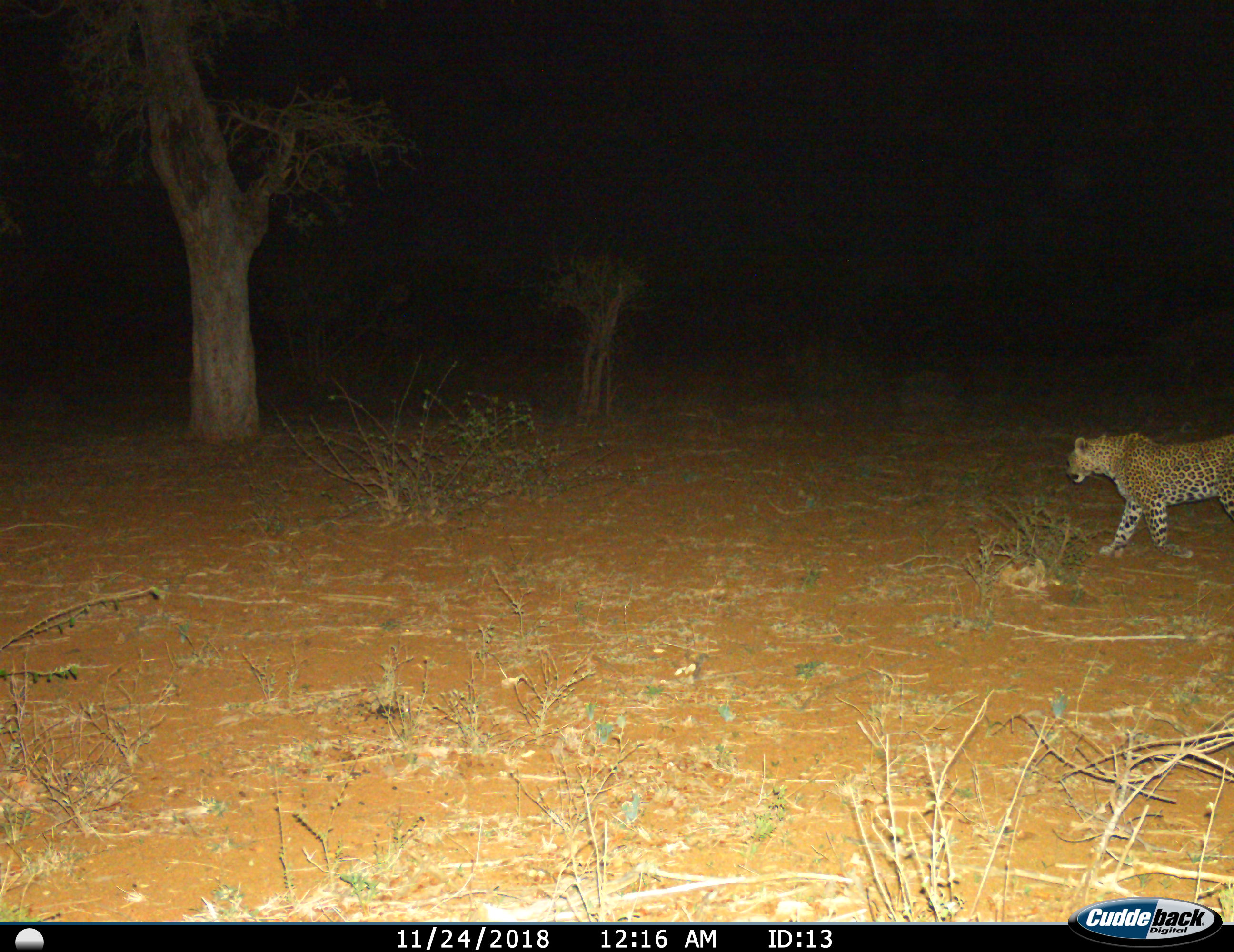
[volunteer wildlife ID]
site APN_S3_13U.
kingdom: Animalia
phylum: Chordata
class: Mammalia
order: Carnivora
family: Felidae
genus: Panthera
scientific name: Panthera pardus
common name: leopard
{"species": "leopard (Panthera pardus)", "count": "1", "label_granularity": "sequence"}